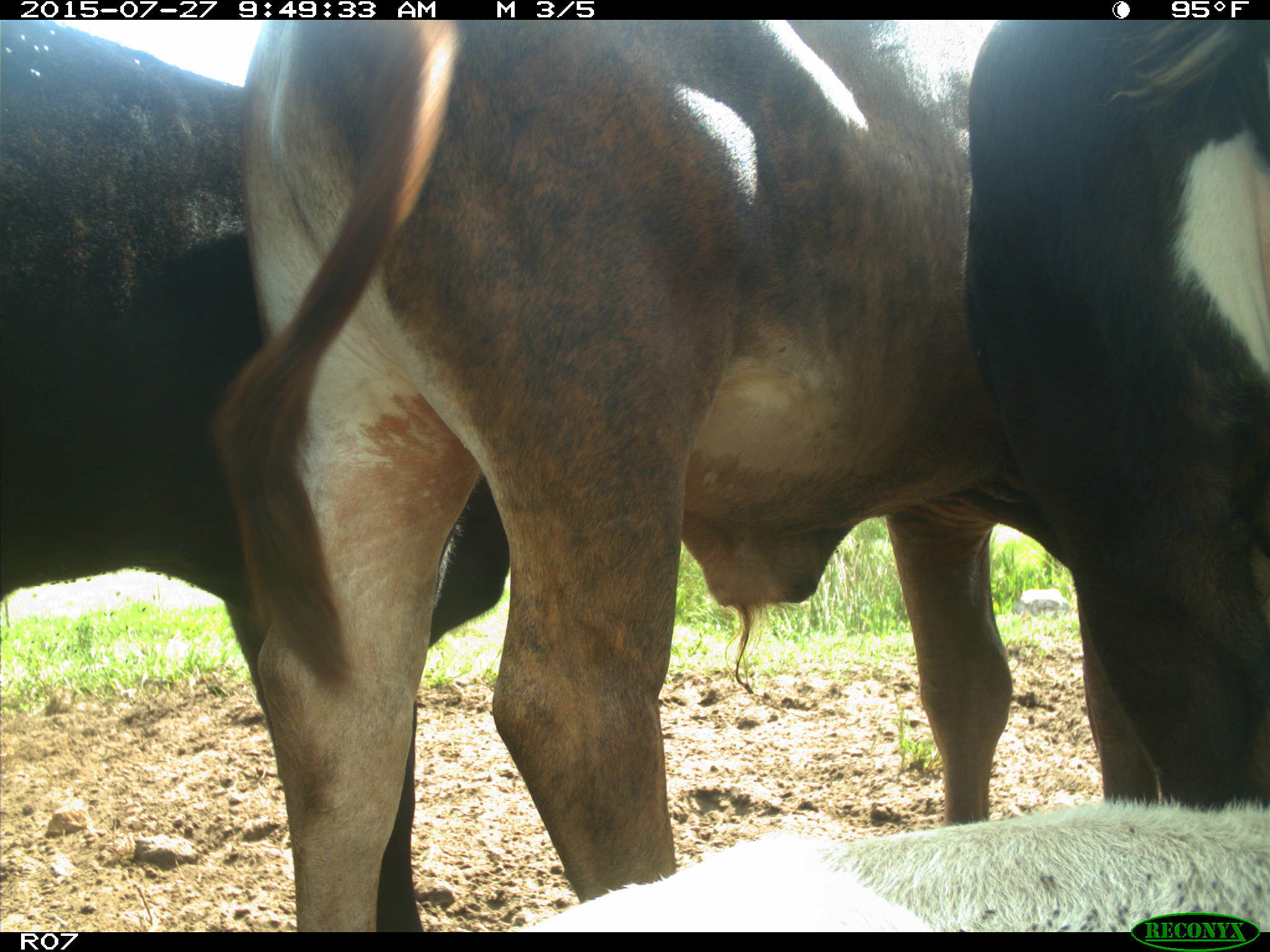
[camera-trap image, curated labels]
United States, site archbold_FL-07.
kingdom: Animalia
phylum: Chordata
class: Mammalia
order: Artiodactyla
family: Bovidae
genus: Bos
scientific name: Bos taurus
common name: domestic cow